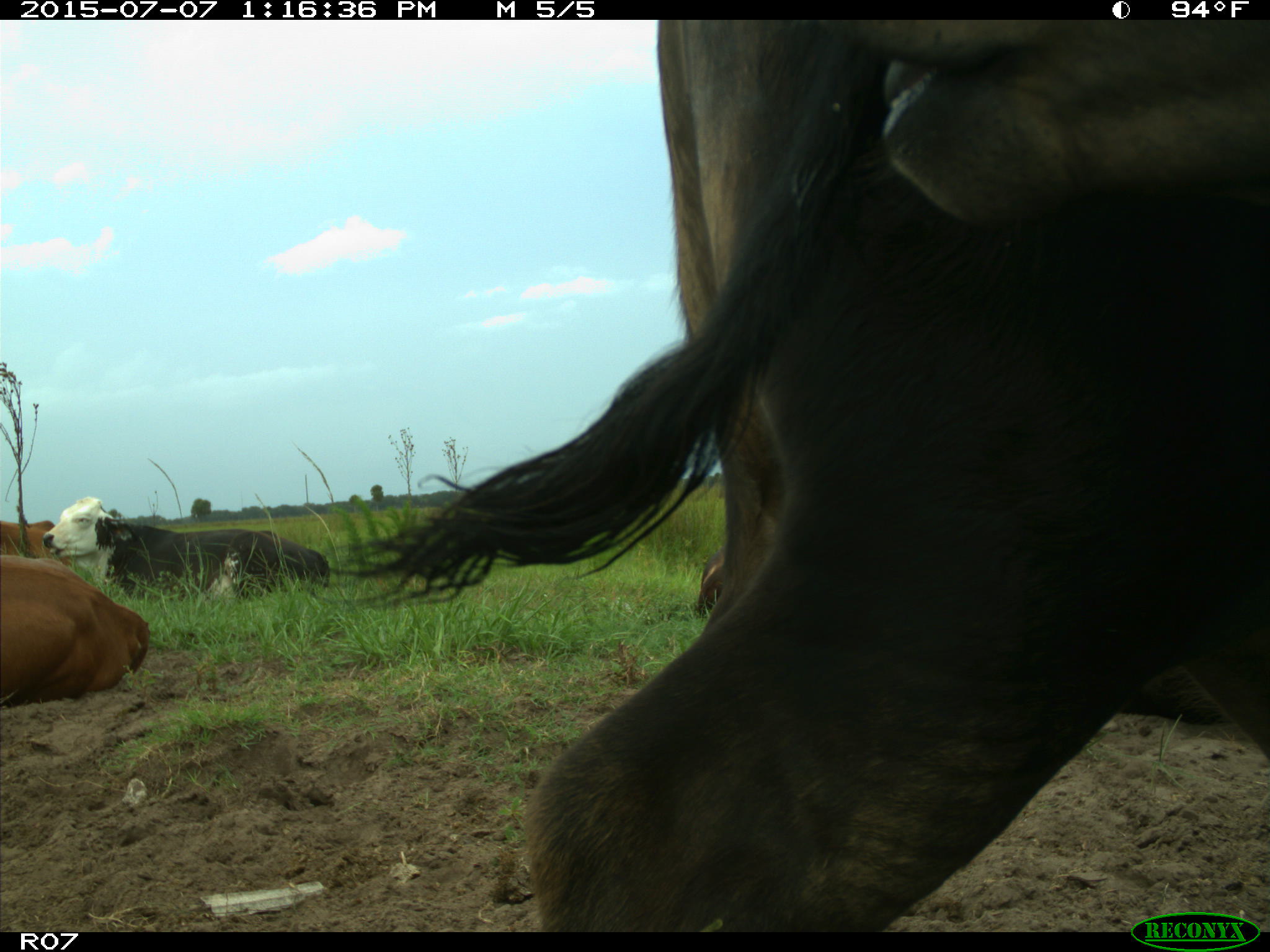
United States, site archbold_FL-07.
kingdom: Animalia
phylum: Chordata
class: Mammalia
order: Artiodactyla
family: Bovidae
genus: Bos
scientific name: Bos taurus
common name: domestic cow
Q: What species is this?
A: Bos taurus (domestic cow).